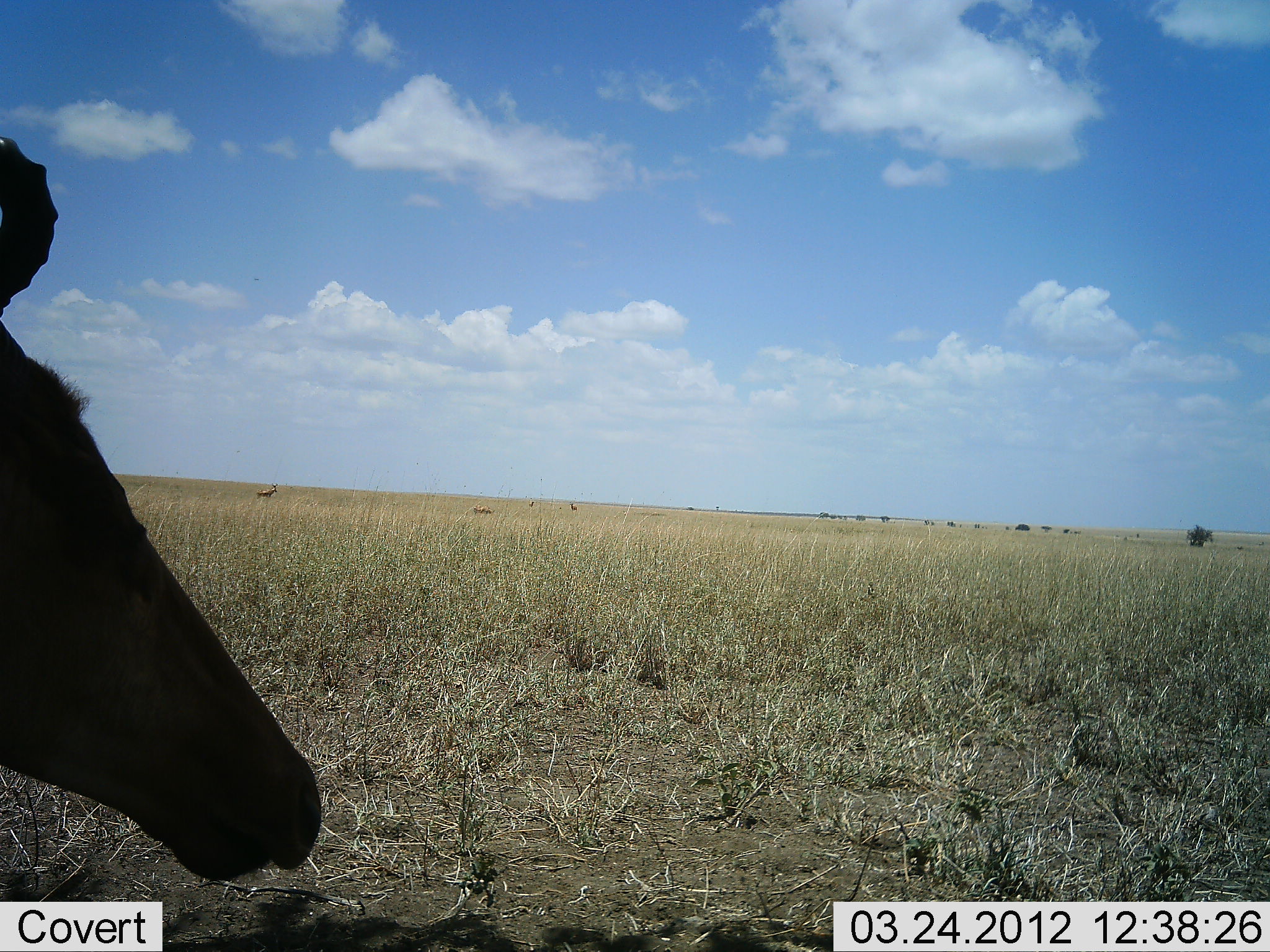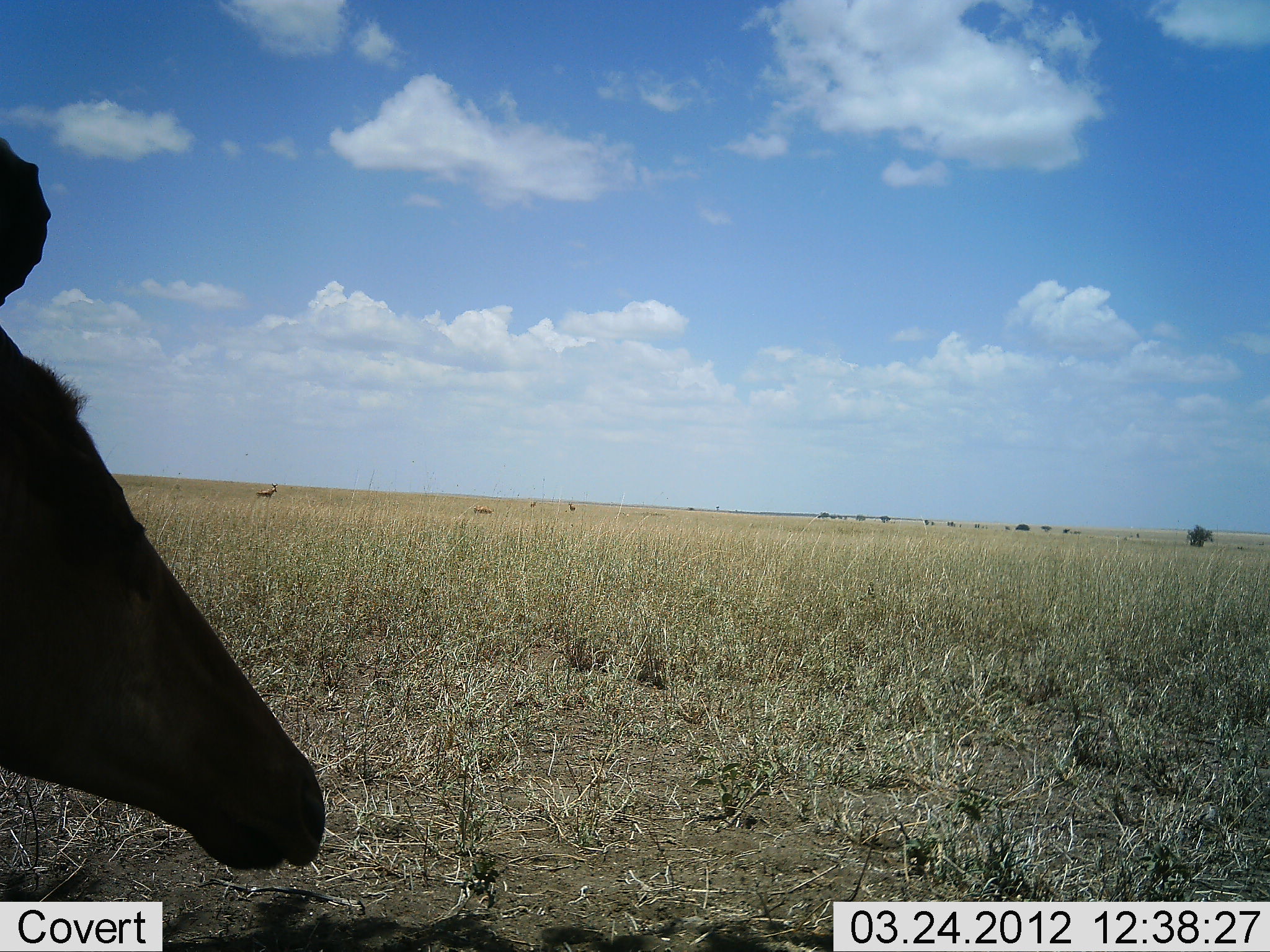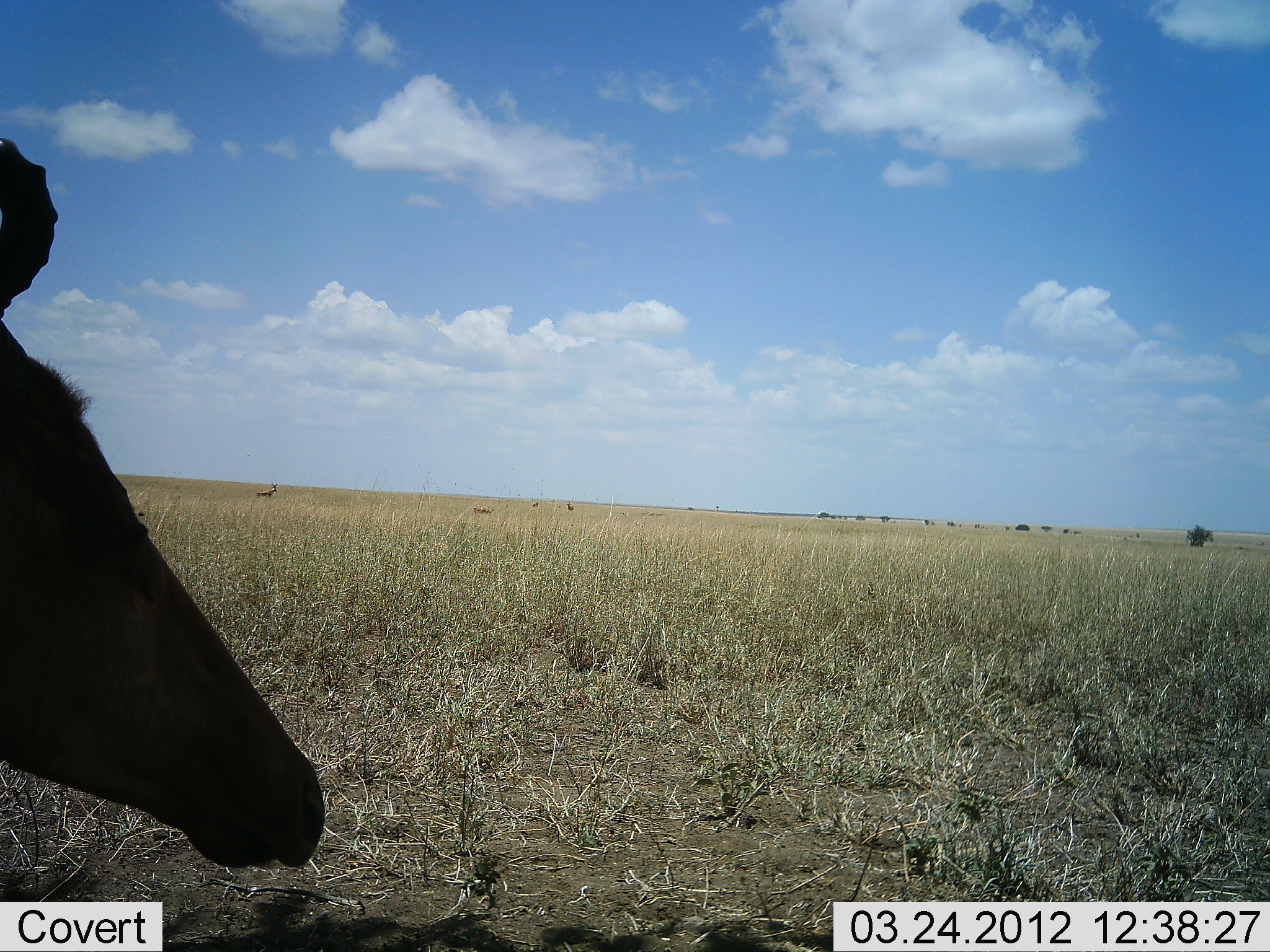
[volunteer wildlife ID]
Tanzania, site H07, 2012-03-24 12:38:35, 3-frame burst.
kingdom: Animalia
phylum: Chordata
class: Mammalia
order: Artiodactyla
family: Bovidae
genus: Alcelaphus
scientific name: Alcelaphus buselaphus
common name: hartebeest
Hartebeest (Alcelaphus buselaphus), count 1. Behavior (volunteer vote fractions): standing 33%, resting 27%, moving 0%, interacting 0%. Young present (vote fraction): 0%. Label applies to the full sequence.